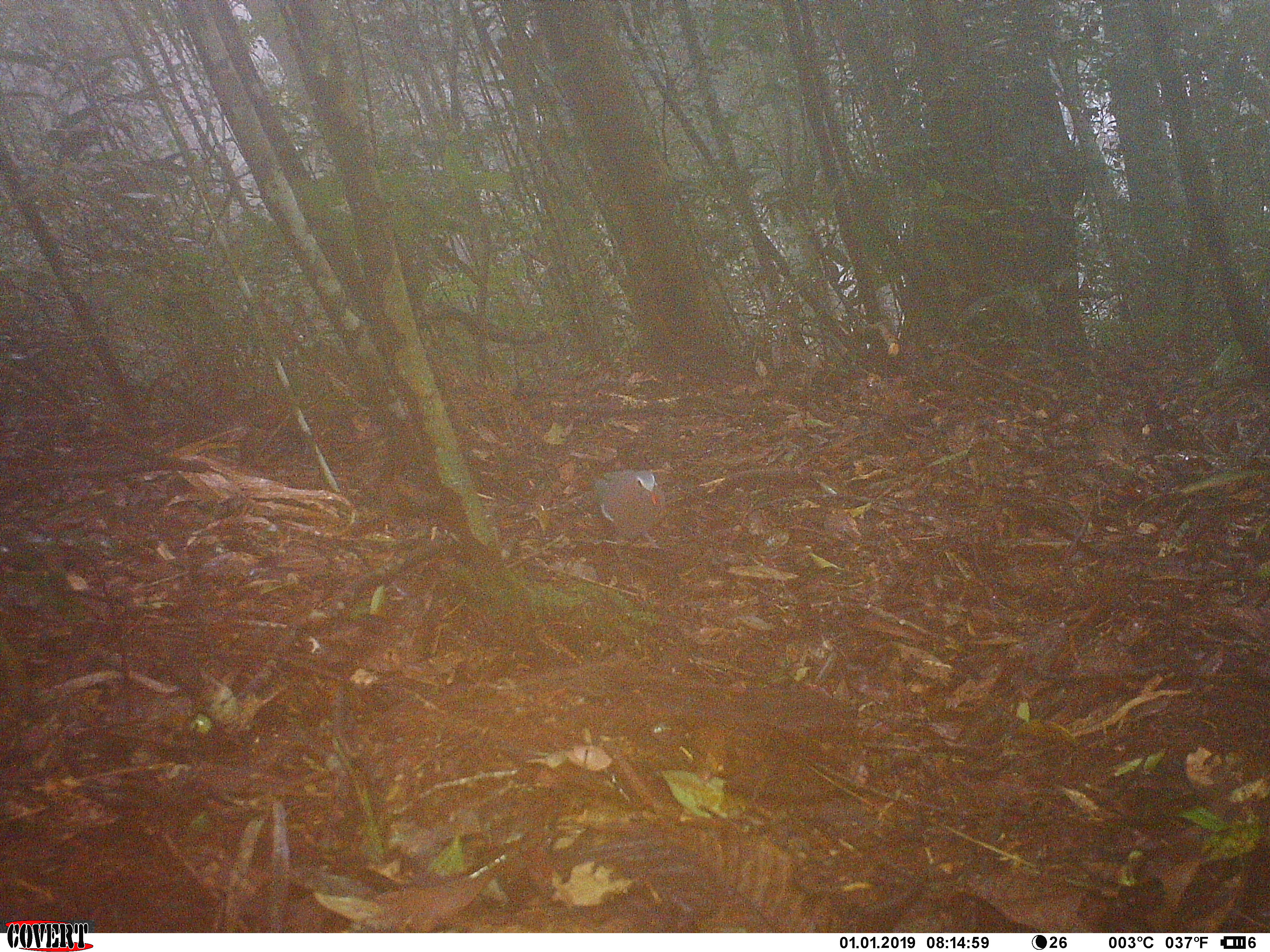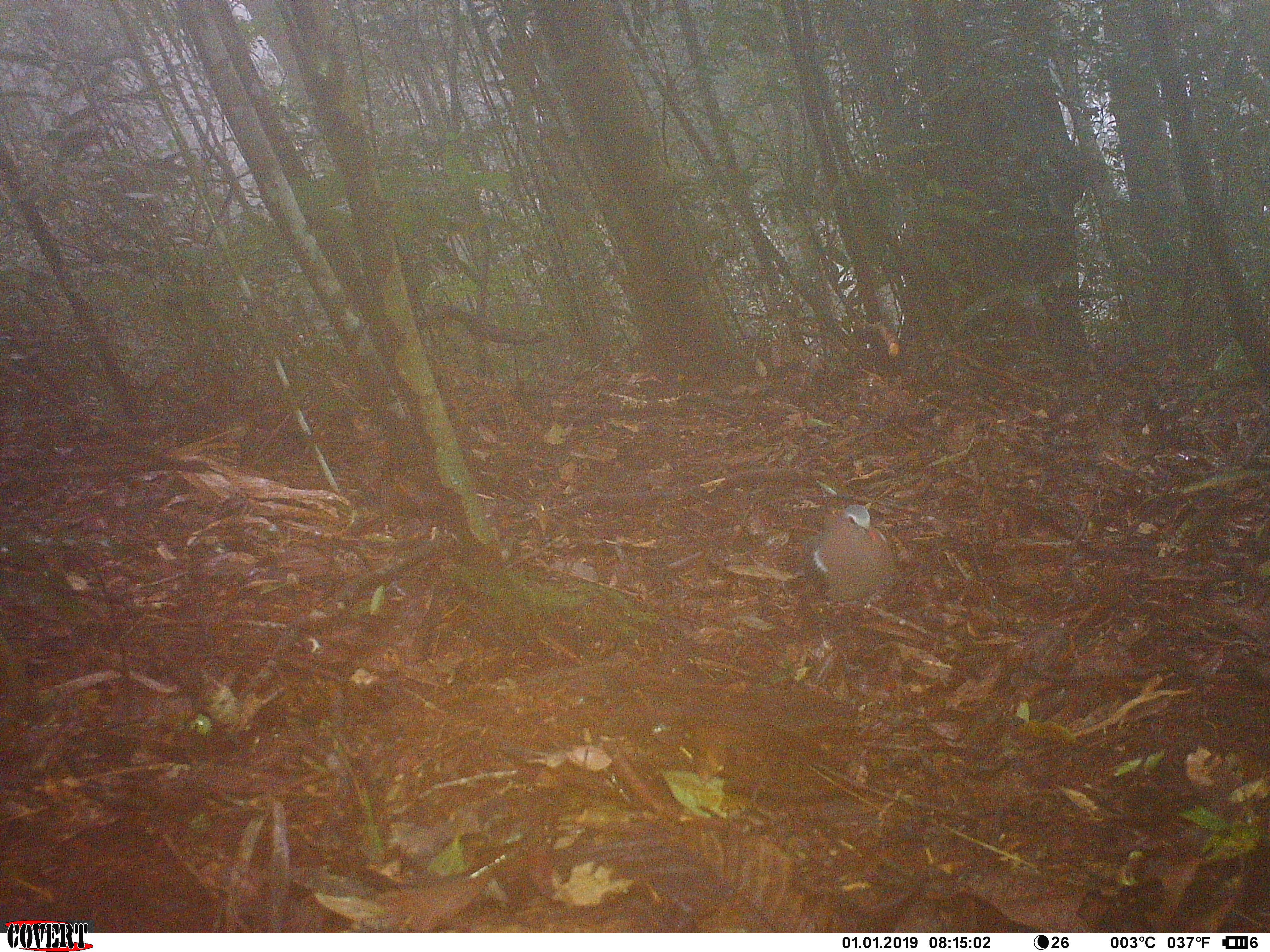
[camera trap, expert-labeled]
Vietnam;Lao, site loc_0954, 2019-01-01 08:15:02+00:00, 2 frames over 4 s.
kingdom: Animalia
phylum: Chordata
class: Aves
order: Columbiformes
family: Columbidae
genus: Chalcophaps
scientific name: Chalcophaps indica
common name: emerald dove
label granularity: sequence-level